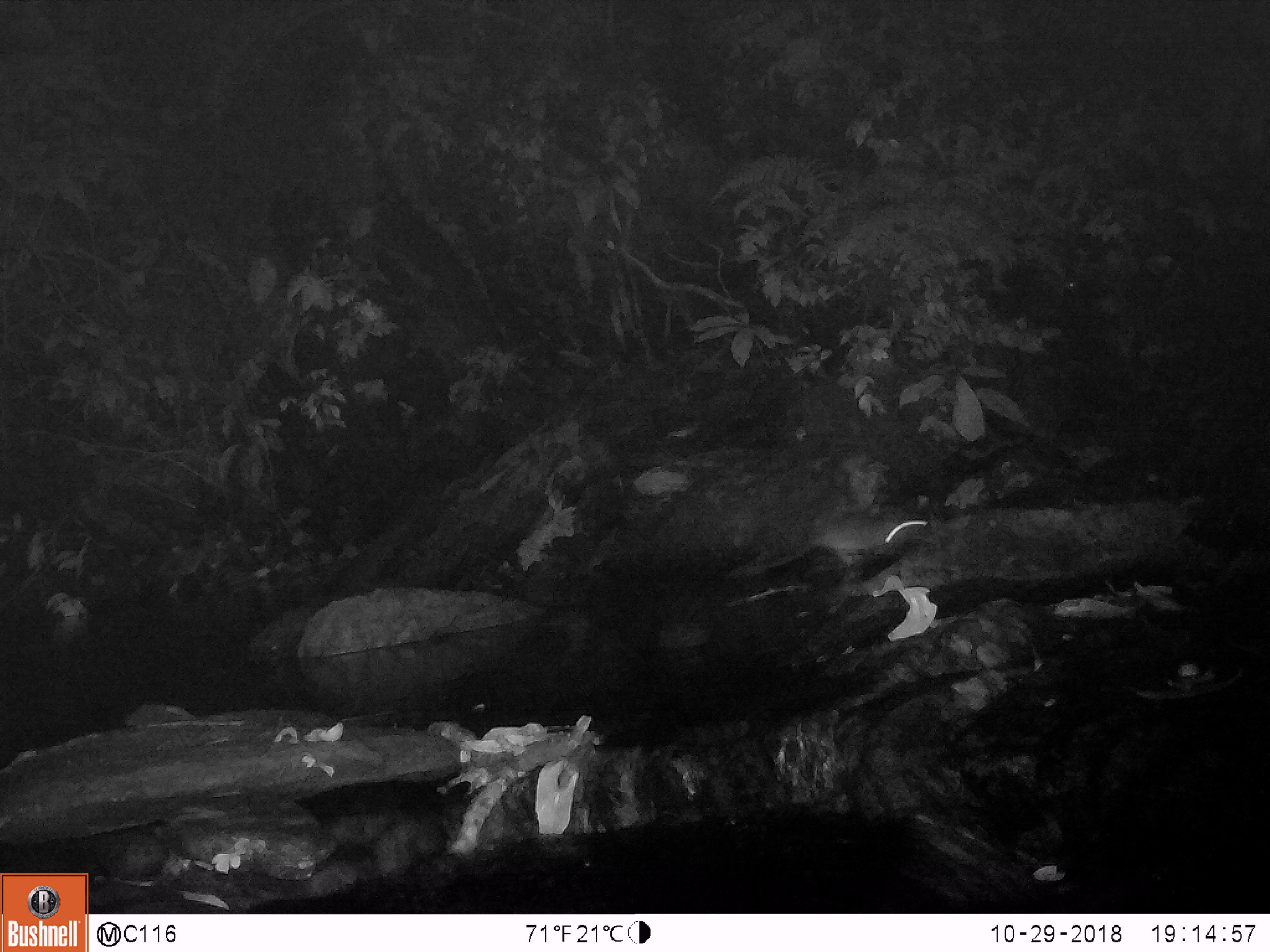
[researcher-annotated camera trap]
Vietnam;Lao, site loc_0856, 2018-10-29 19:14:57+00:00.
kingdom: Animalia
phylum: Chordata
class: Mammalia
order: Rodentia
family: Muridae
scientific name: Muridae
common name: old-world mice and rats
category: unidentified murid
Unidentified murid (old-world mice and rats) (Muridae). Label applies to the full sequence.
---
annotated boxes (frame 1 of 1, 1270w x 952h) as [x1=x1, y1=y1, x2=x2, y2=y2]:
unidentified murid: [x1=726, y1=517, x2=928, y2=576]